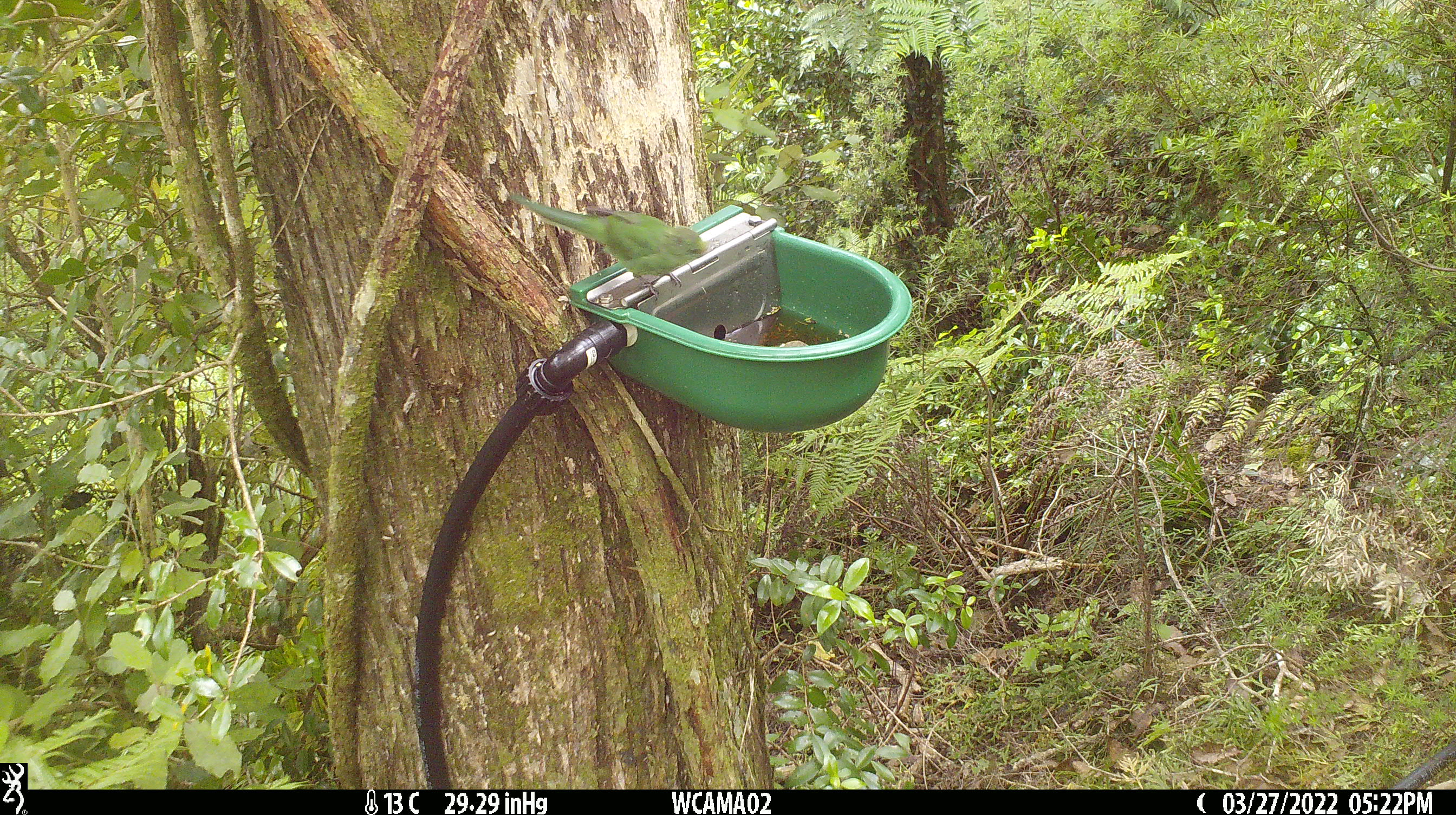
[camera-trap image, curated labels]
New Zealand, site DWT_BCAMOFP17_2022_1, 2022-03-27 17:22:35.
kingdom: Animalia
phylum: Chordata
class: Aves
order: Psittaciformes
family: Psittaculidae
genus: Cyanoramphus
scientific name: Cyanoramphus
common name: parakeet